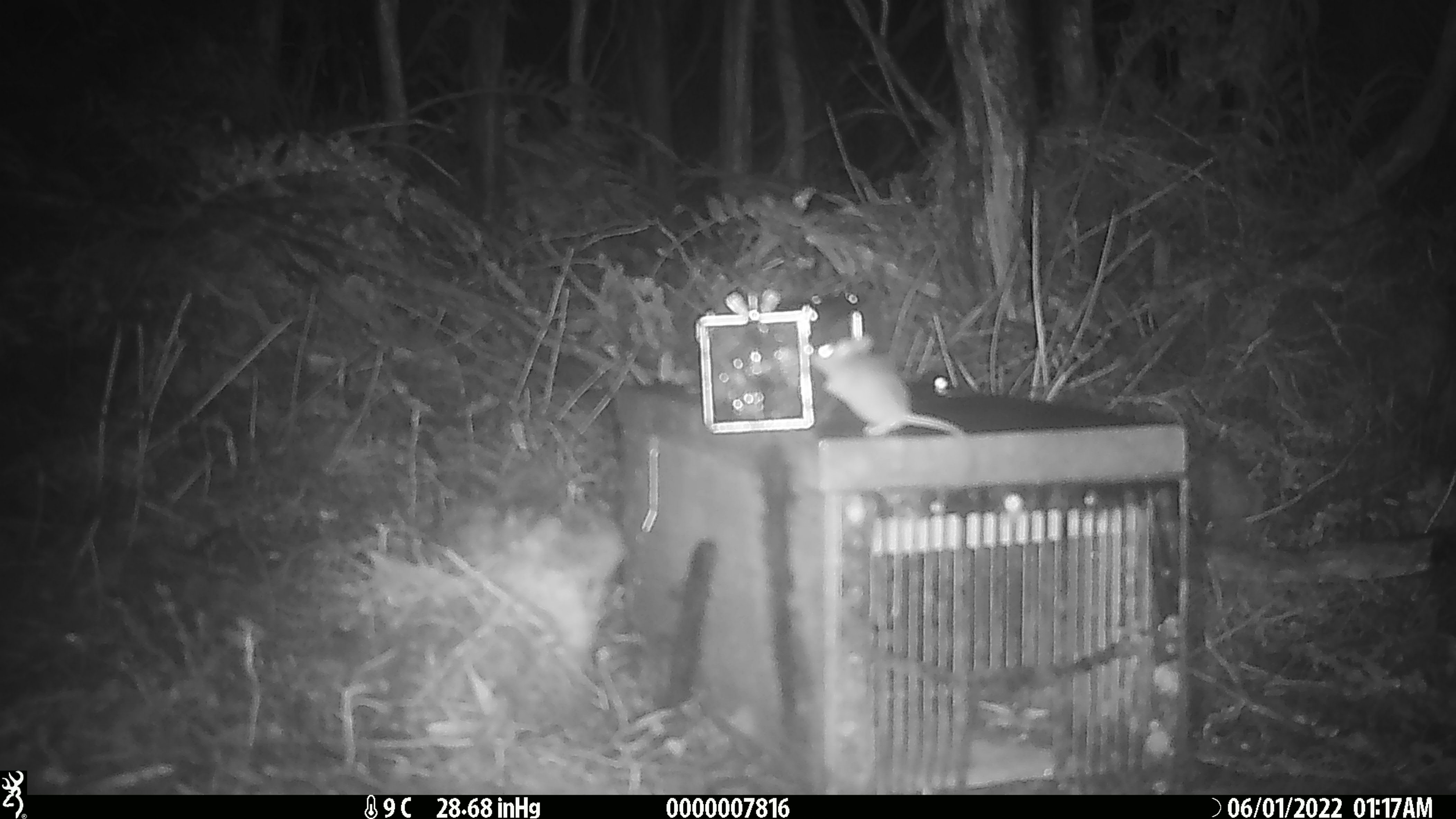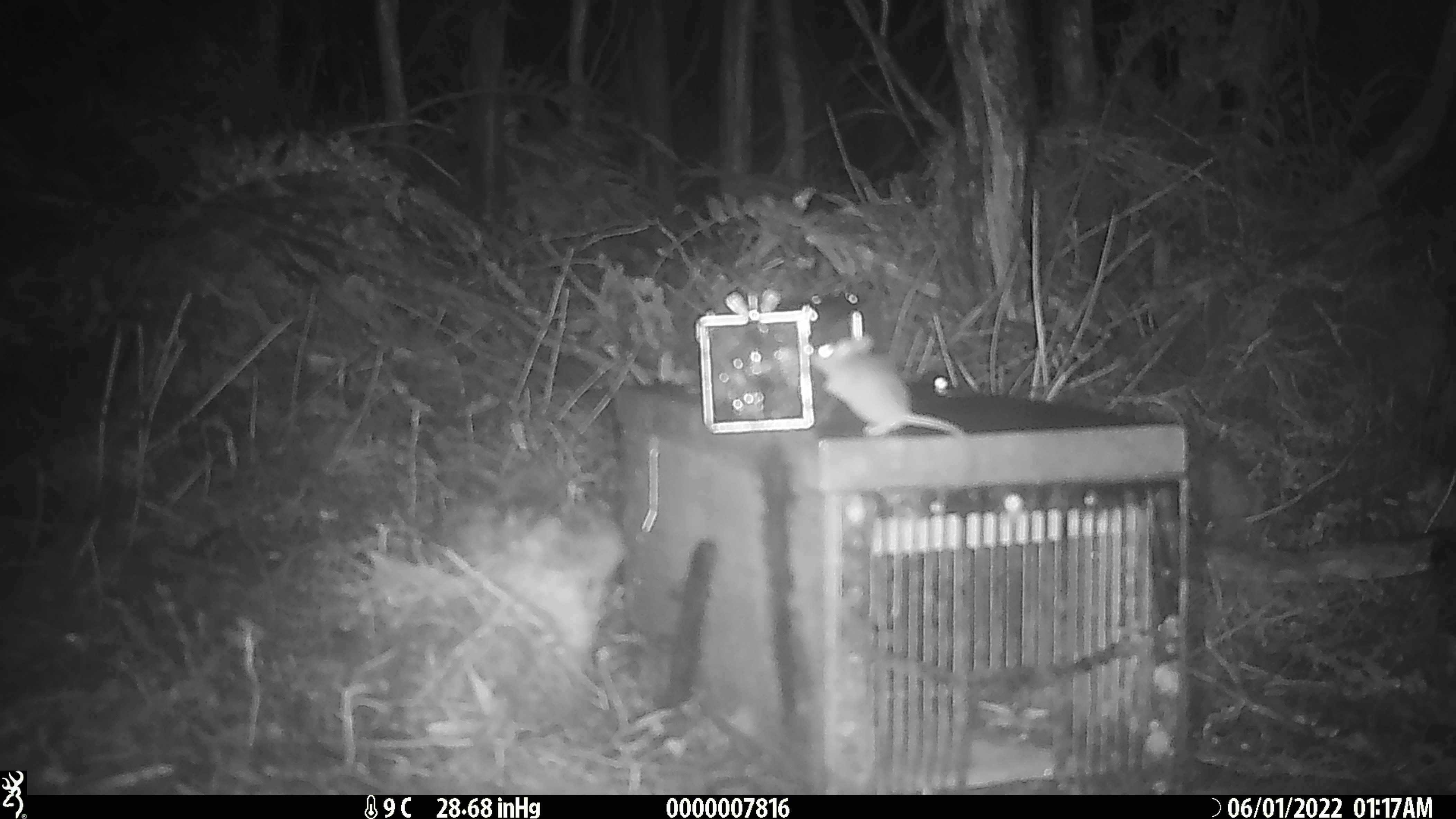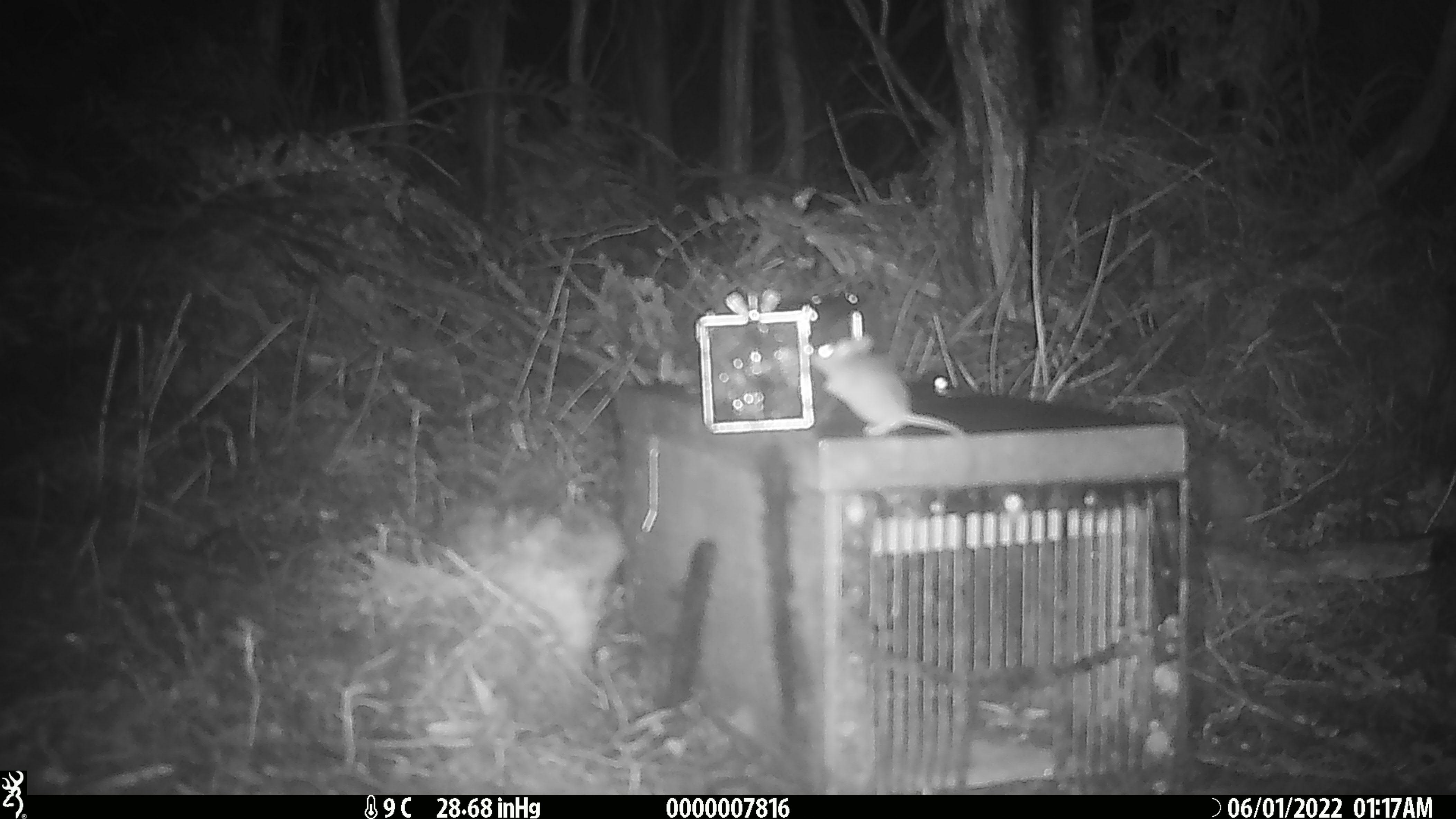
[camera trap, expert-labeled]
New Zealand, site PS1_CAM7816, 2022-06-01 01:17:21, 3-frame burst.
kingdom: Animalia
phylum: Chordata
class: Mammalia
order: Rodentia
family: Muridae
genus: Mus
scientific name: Mus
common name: mouse